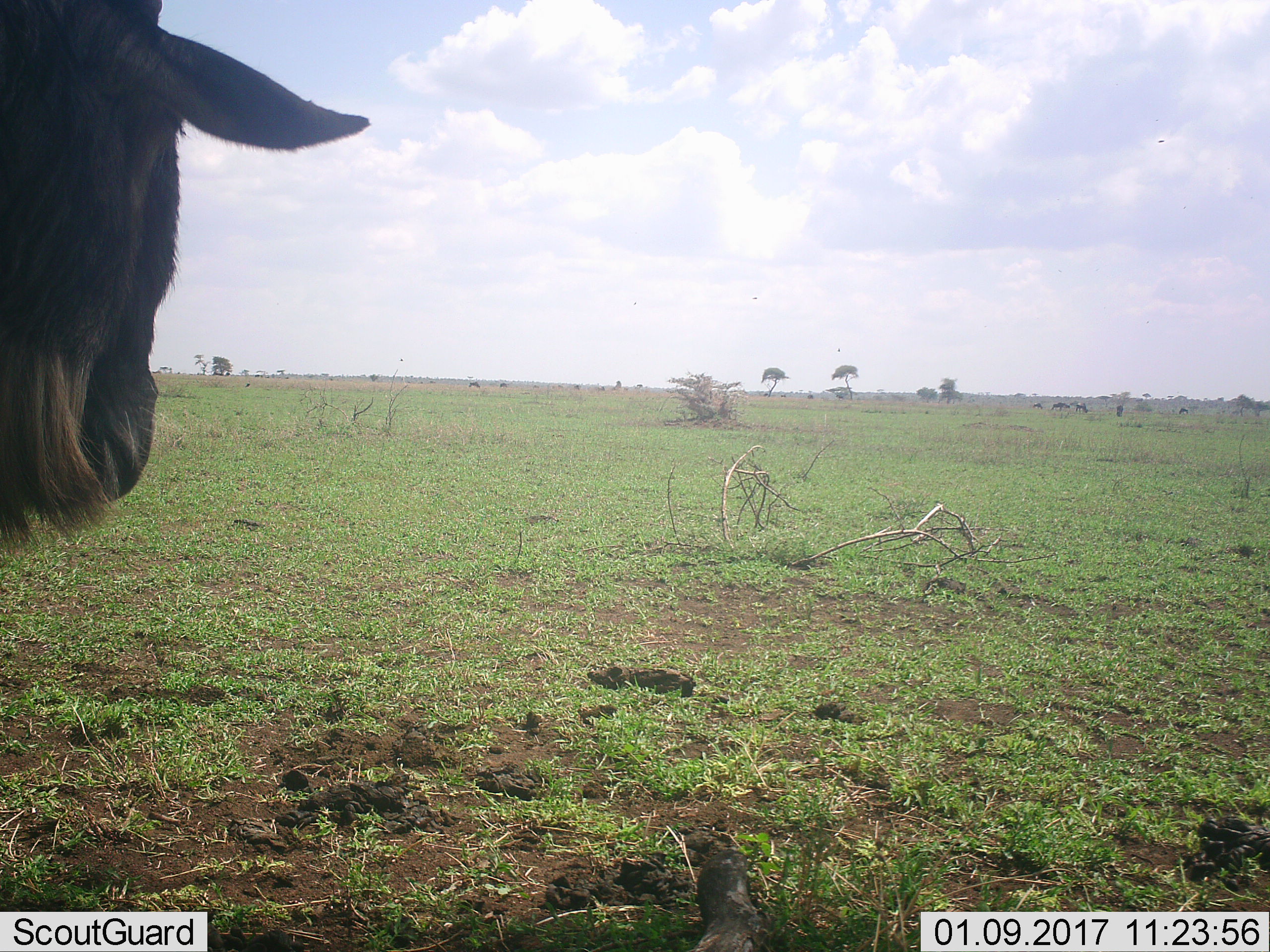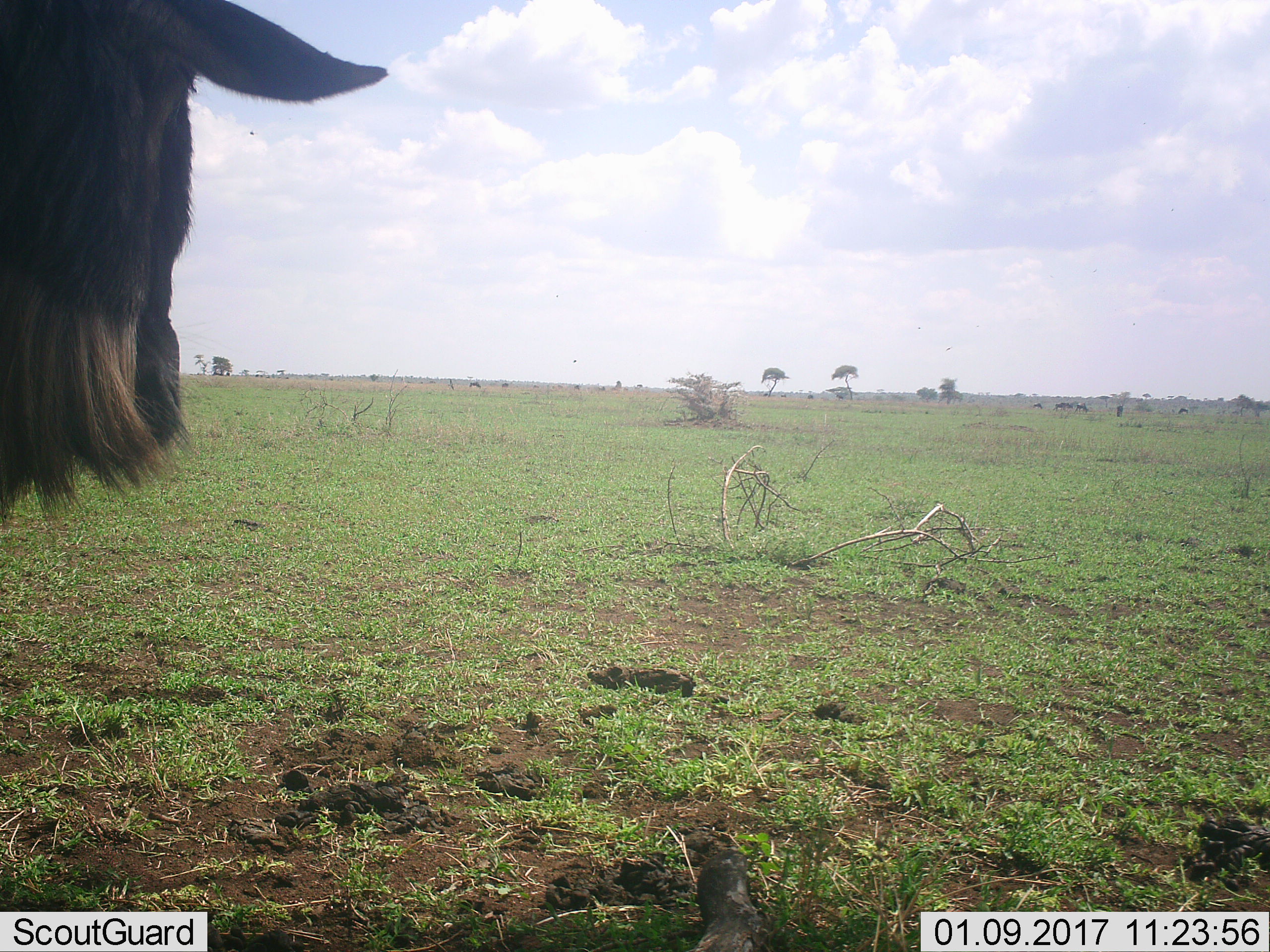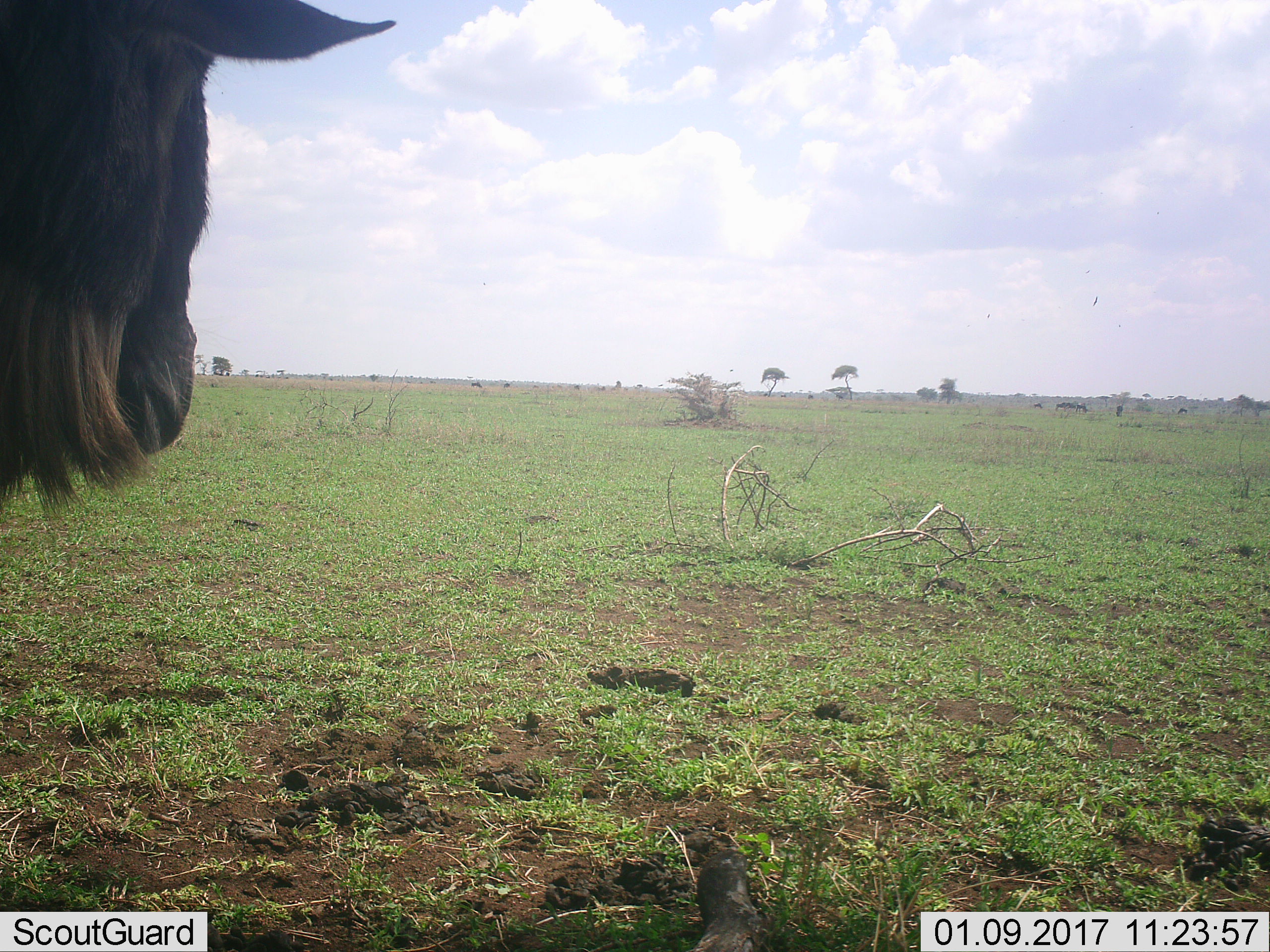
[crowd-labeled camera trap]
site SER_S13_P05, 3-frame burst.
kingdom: Animalia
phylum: Chordata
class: Mammalia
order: Artiodactyla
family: Bovidae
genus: Connochaetes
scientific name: Connochaetes taurinus taurinus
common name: blue wildebeest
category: wildebeestblue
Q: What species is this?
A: Wildebeestblue (blue wildebeest) (Connochaetes taurinus taurinus).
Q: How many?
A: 1.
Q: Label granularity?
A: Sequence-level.